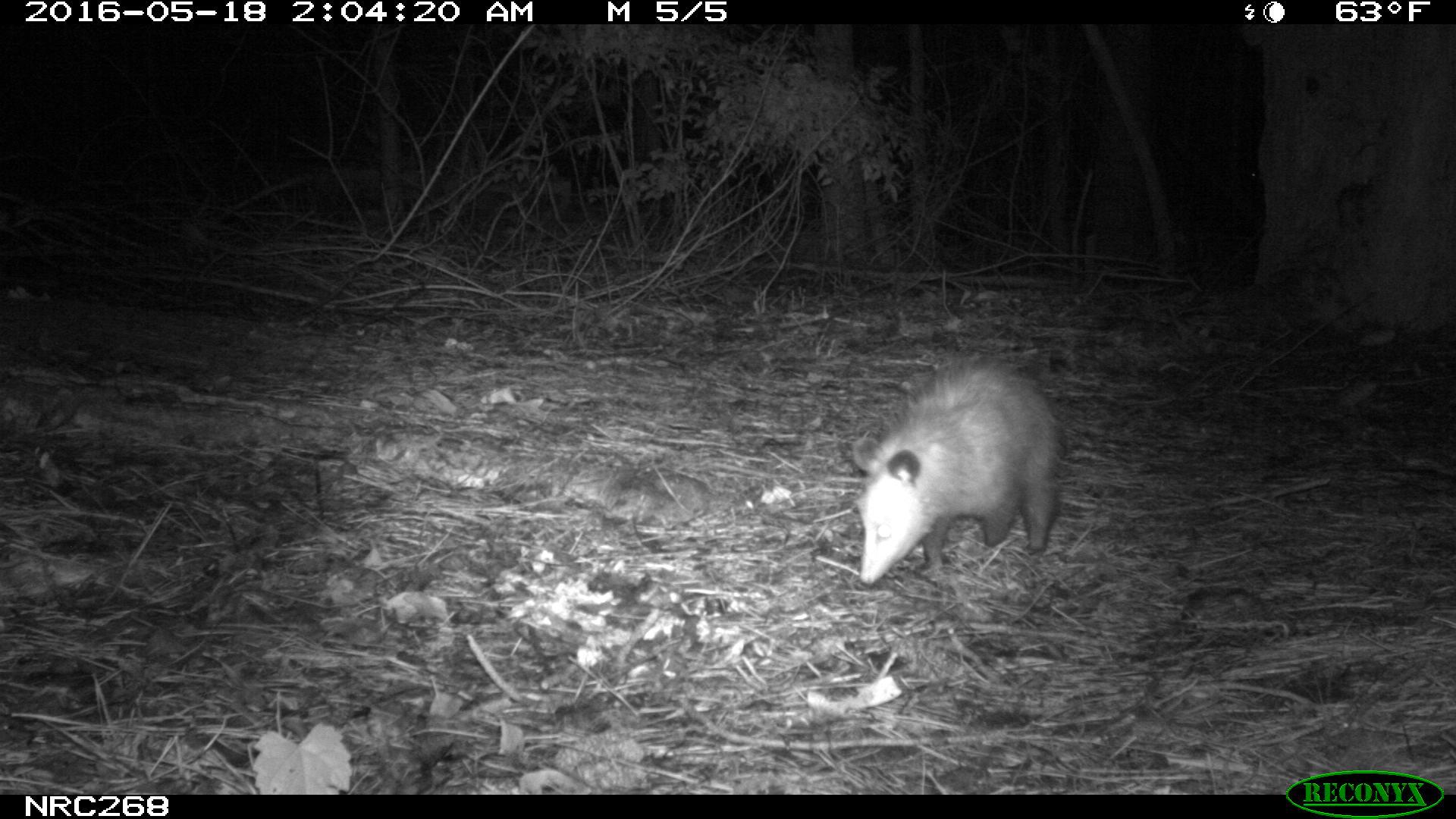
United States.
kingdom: Animalia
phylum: Chordata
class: Mammalia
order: Didelphimorphia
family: Didelphidae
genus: Didelphis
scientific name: Didelphis virginiana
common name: virginia opossum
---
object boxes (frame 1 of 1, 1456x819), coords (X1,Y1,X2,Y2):
Virginia Opossum: (840,350,1078,588)